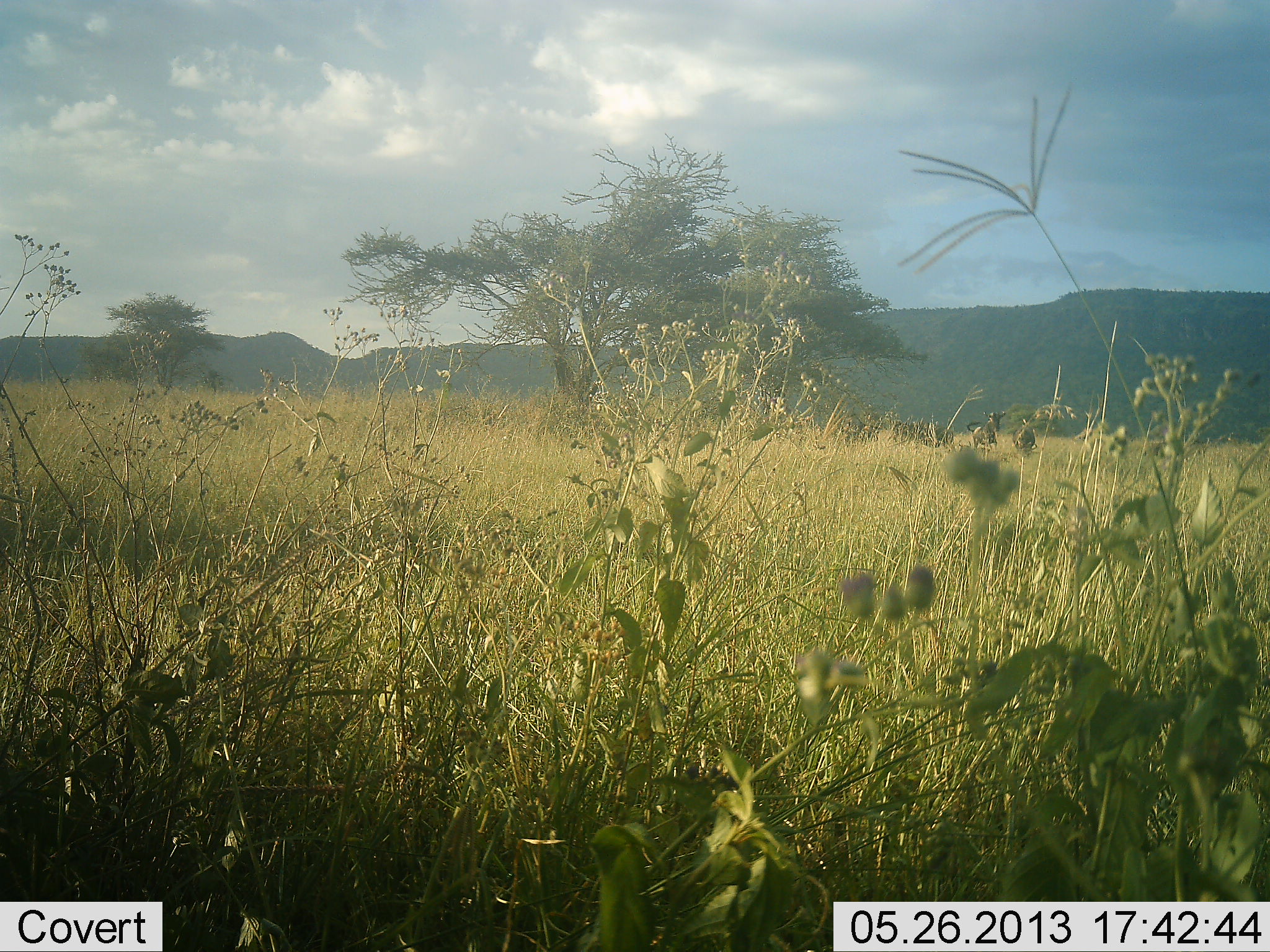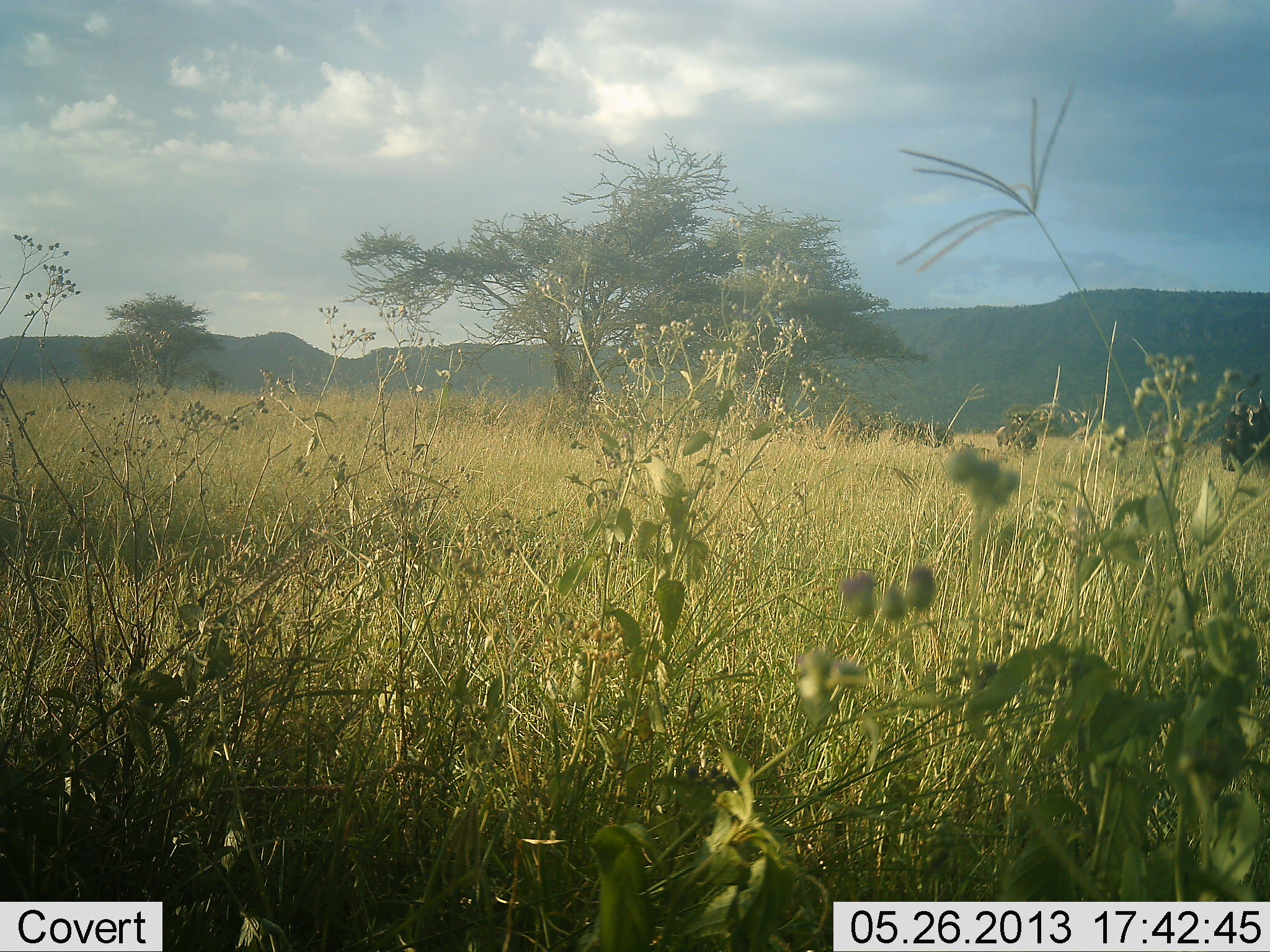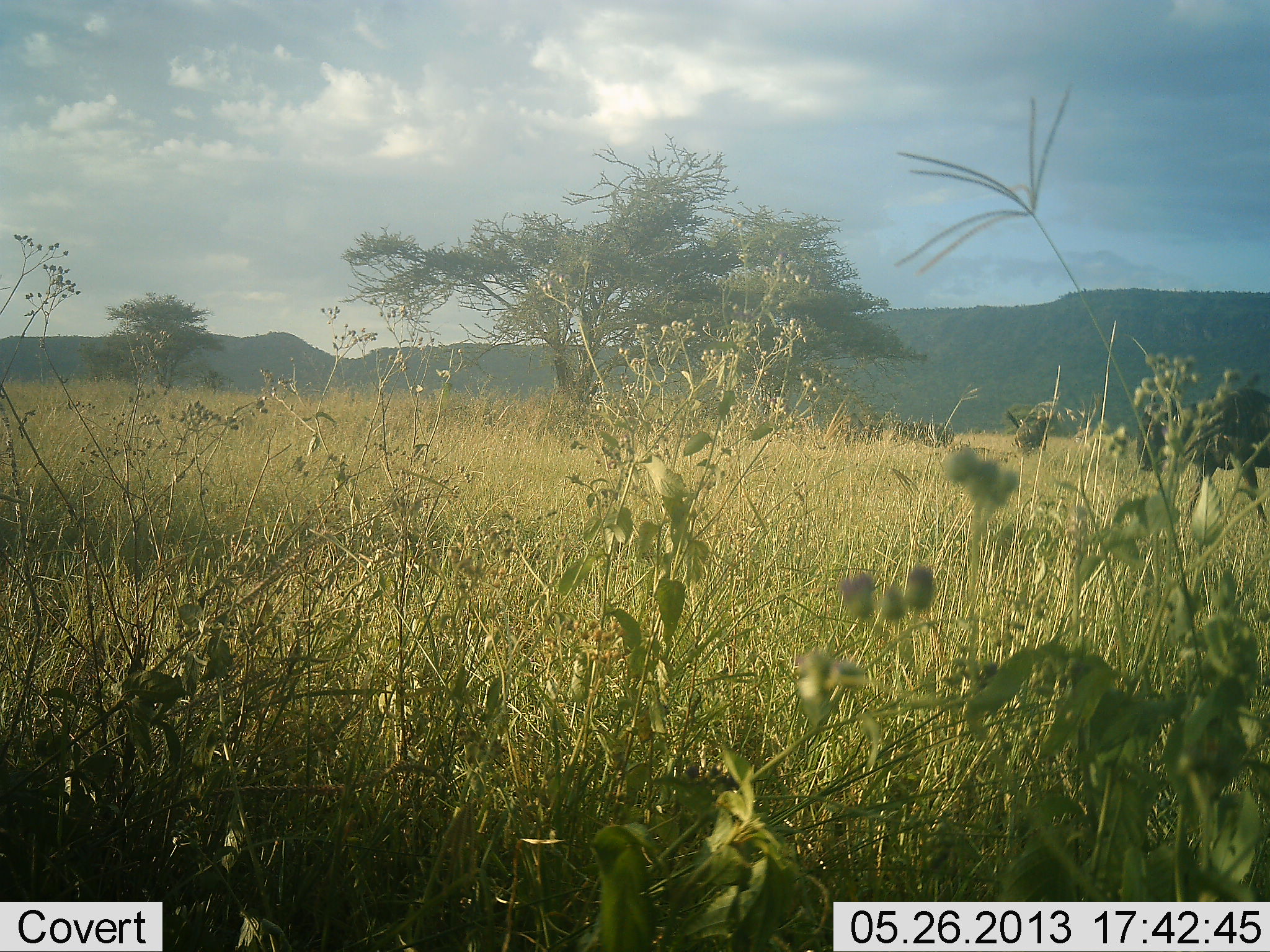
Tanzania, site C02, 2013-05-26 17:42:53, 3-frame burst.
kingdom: Animalia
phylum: Chordata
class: Mammalia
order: Artiodactyla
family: Bovidae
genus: Connochaetes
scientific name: Connochaetes taurinus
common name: blue wildebeest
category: wildebeest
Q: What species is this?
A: Wildebeest (blue wildebeest) (Connochaetes taurinus).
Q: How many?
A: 3.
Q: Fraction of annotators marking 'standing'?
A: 7%.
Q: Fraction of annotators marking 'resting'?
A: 0%.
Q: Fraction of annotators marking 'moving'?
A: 100%.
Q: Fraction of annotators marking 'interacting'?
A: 7%.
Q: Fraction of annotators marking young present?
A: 7%.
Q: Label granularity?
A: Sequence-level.